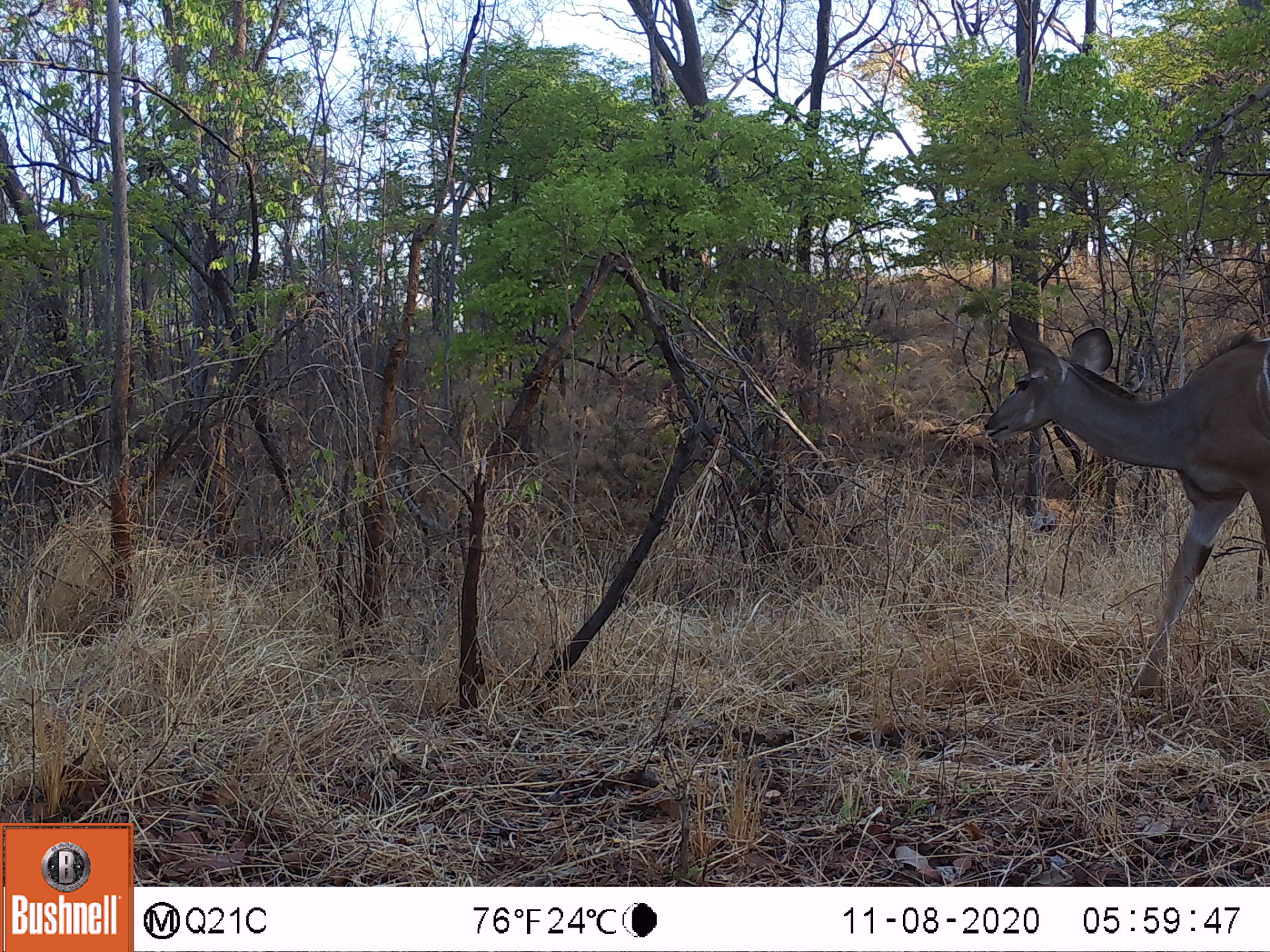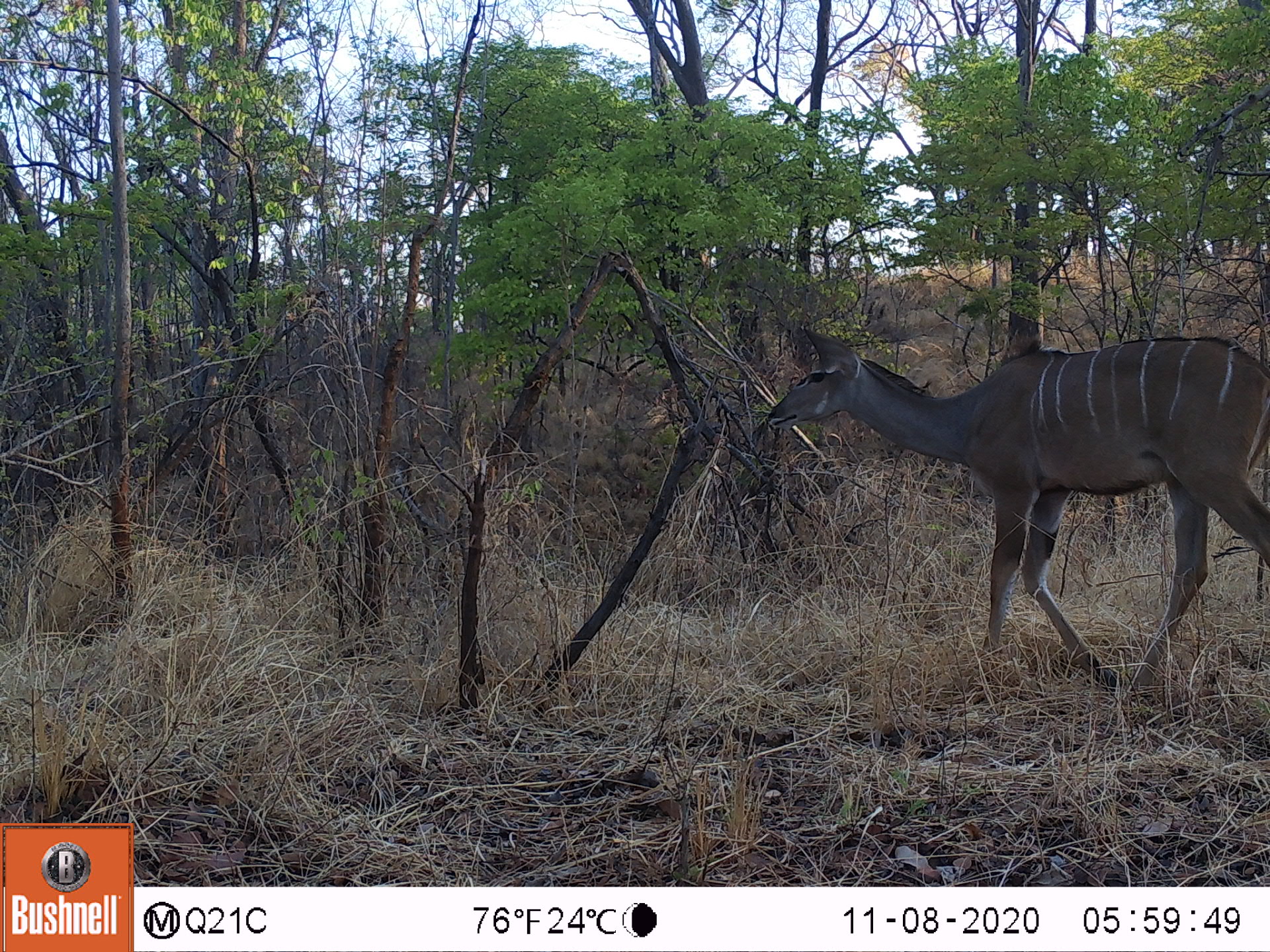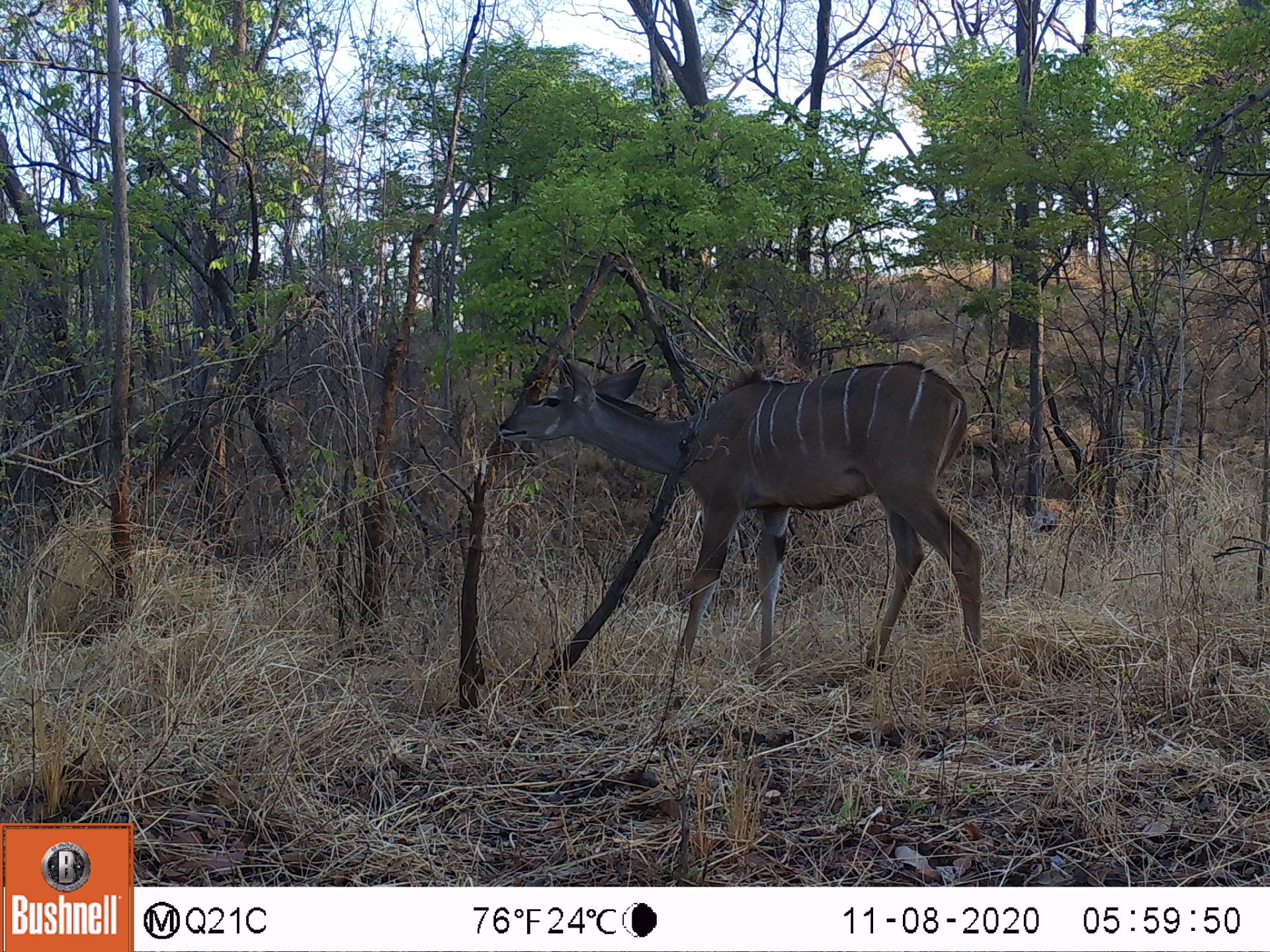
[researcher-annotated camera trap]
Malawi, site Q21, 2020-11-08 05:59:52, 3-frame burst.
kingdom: Animalia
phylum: Chordata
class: Mammalia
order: Artiodactyla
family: Bovidae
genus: Tragelaphus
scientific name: Tragelaphus strepsiceros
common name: greater kudu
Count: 1.